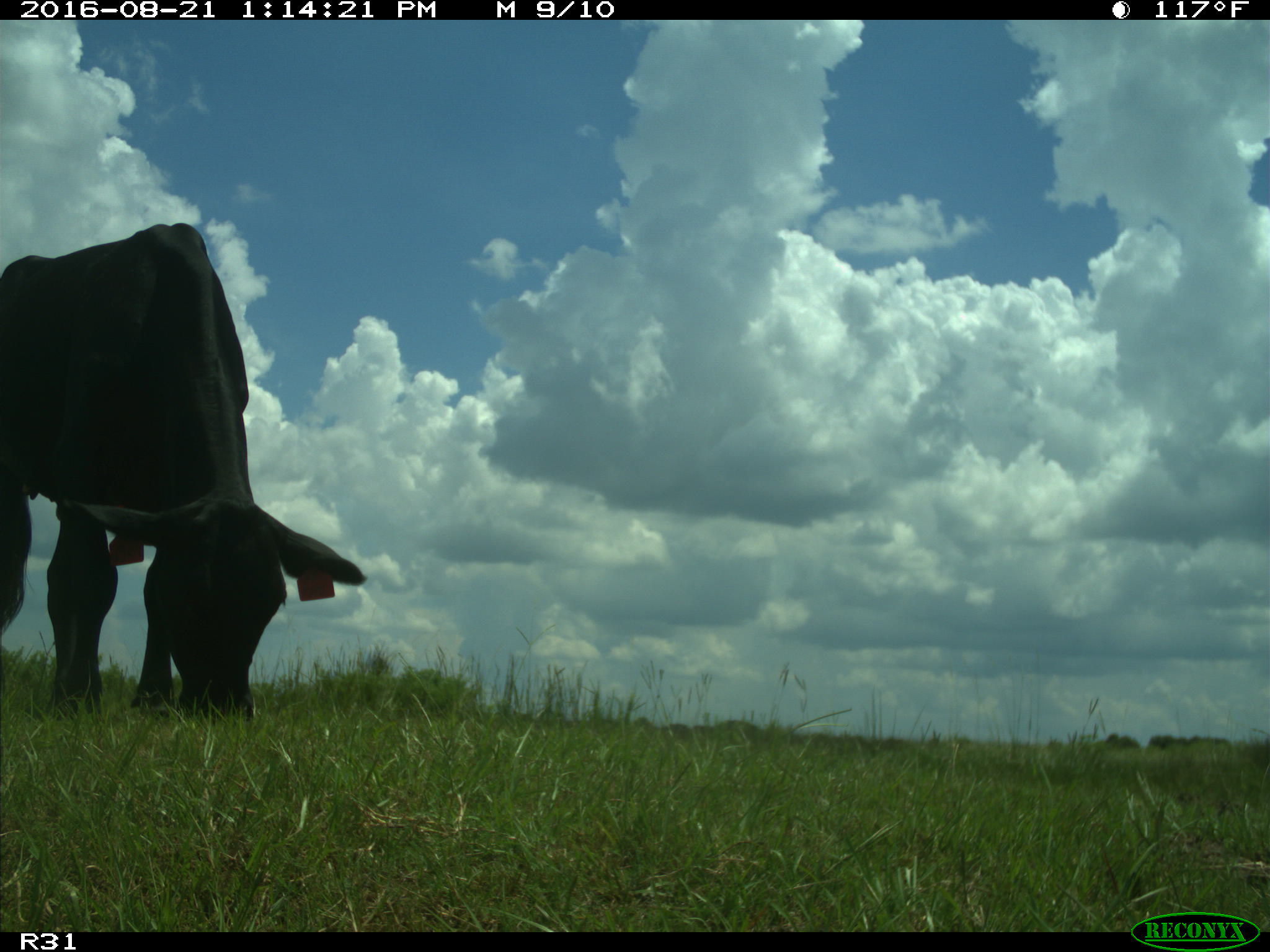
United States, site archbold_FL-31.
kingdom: Animalia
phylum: Chordata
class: Mammalia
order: Artiodactyla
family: Bovidae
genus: Bos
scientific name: Bos taurus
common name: domestic cow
Bos taurus (domestic cow).